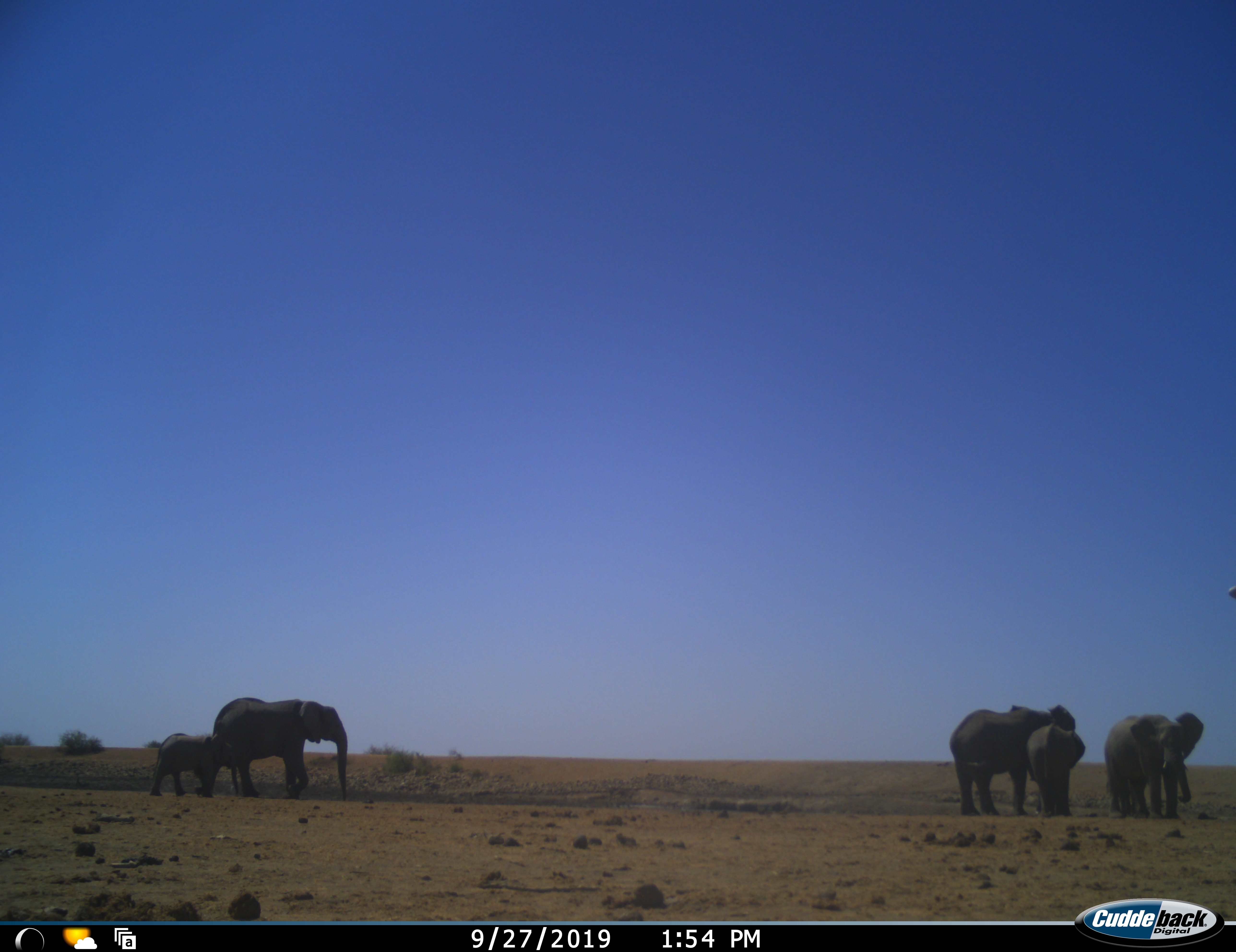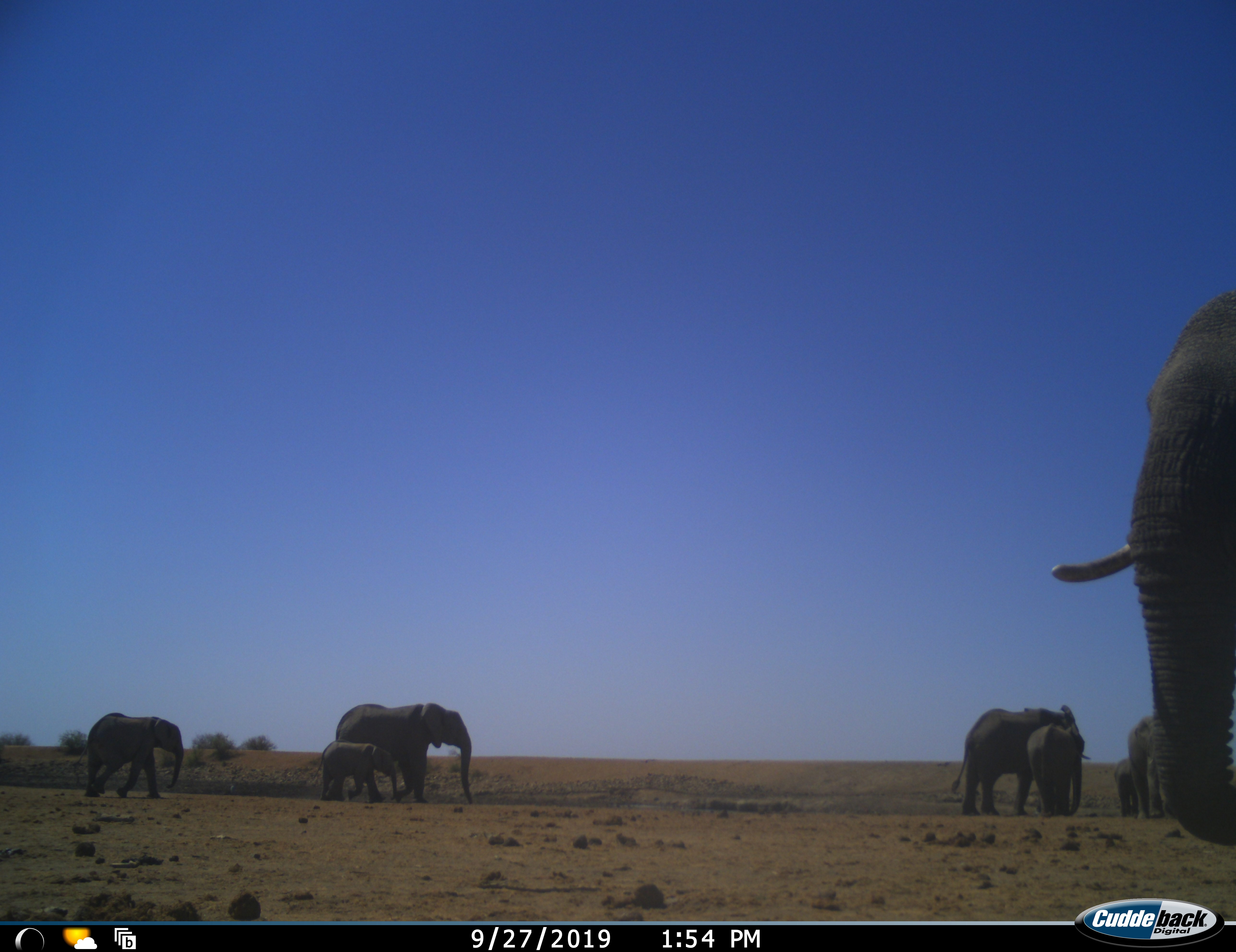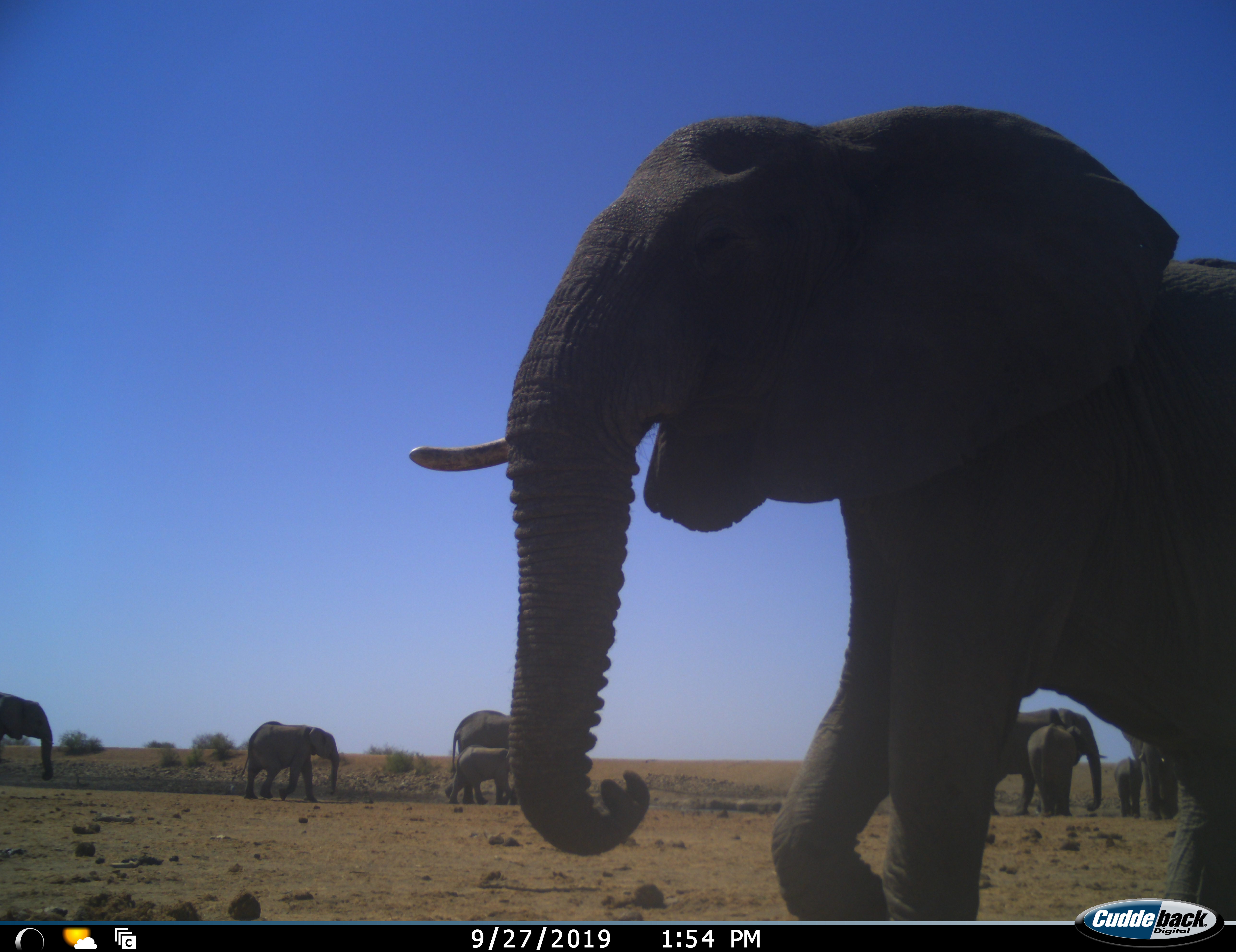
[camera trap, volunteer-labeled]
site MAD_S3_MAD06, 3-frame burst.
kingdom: Animalia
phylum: Chordata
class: Mammalia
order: Proboscidea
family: Elephantidae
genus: Loxodonta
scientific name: Loxodonta africana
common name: african bush elephant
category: elephant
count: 9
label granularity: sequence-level